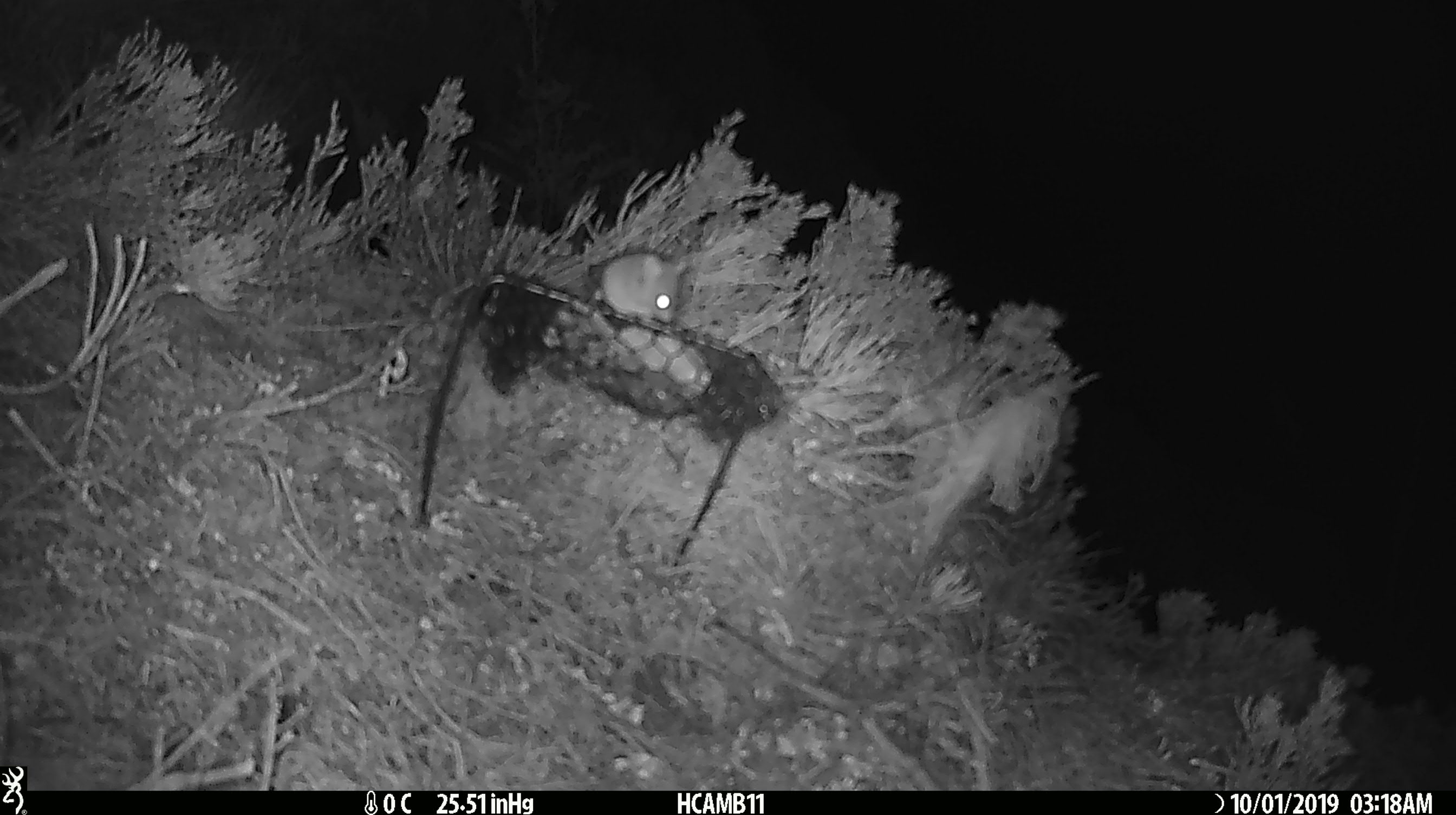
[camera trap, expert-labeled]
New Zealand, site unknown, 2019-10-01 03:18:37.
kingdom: Animalia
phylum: Chordata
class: Mammalia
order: Rodentia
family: Muridae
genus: Mus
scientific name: Mus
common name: mouse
Mouse (Mus).